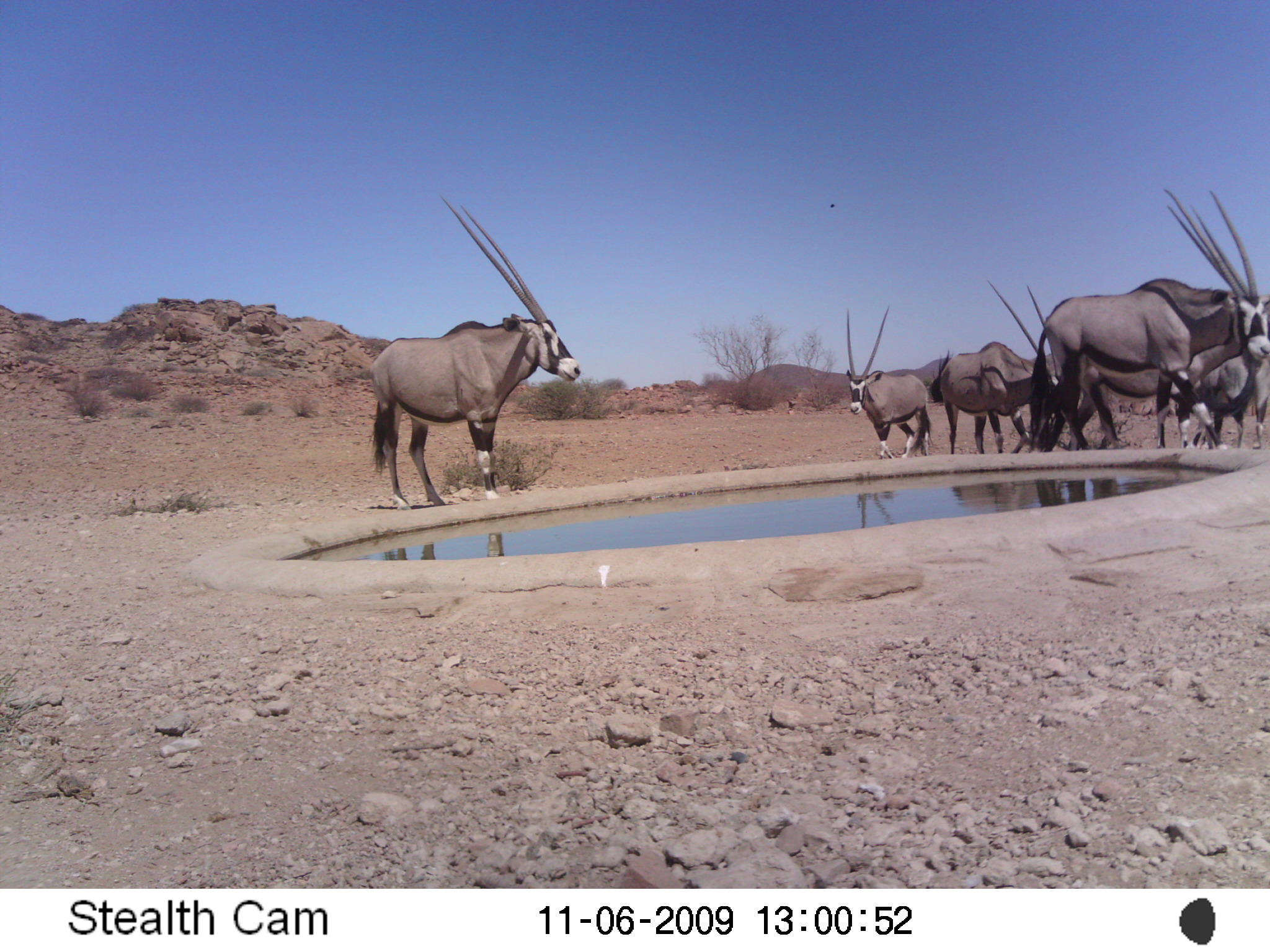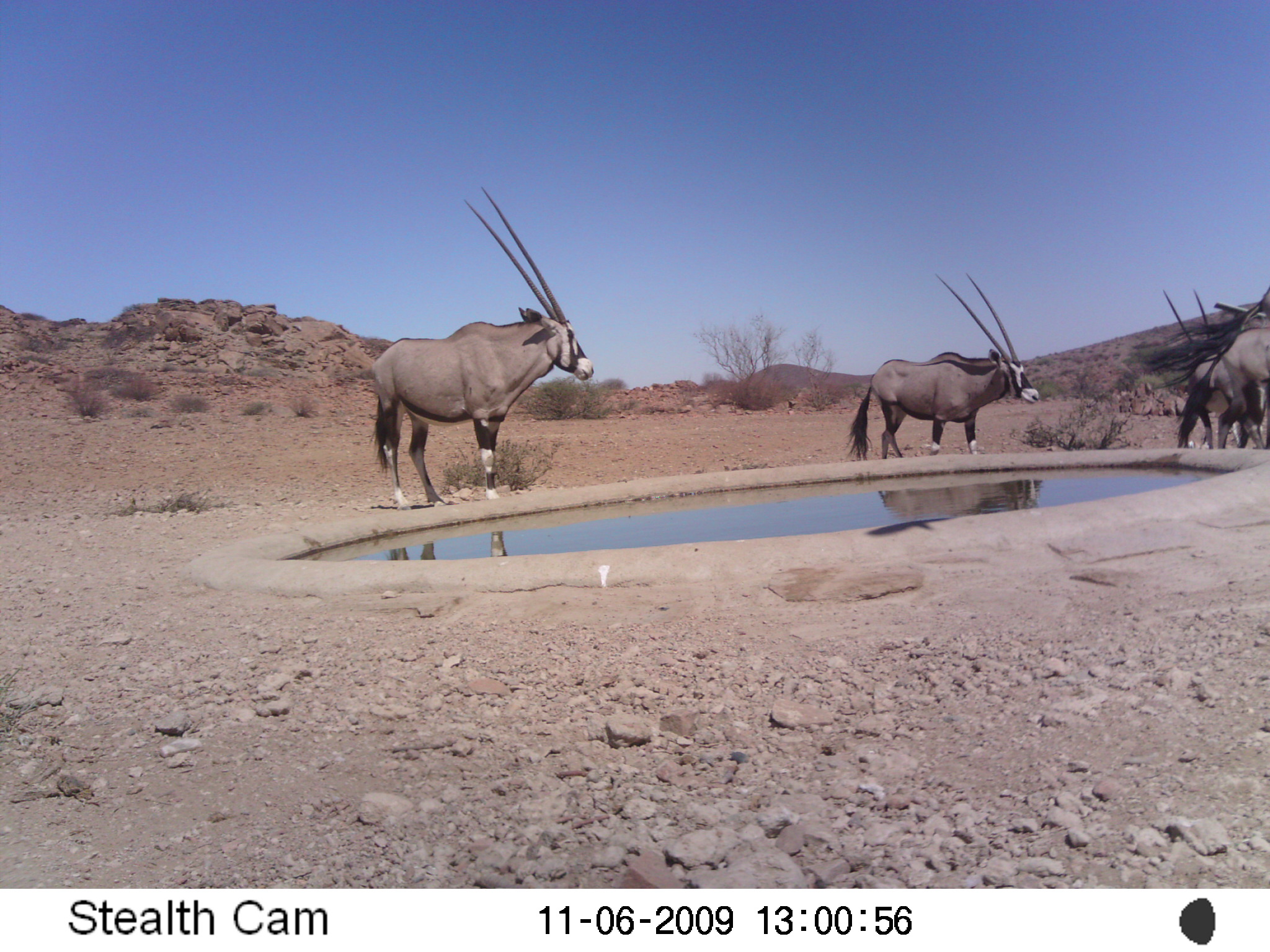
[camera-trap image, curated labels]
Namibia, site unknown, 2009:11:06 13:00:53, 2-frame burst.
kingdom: Animalia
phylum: Chordata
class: Mammalia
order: Artiodactyla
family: Bovidae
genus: Oryx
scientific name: Oryx gazella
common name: gemsbok